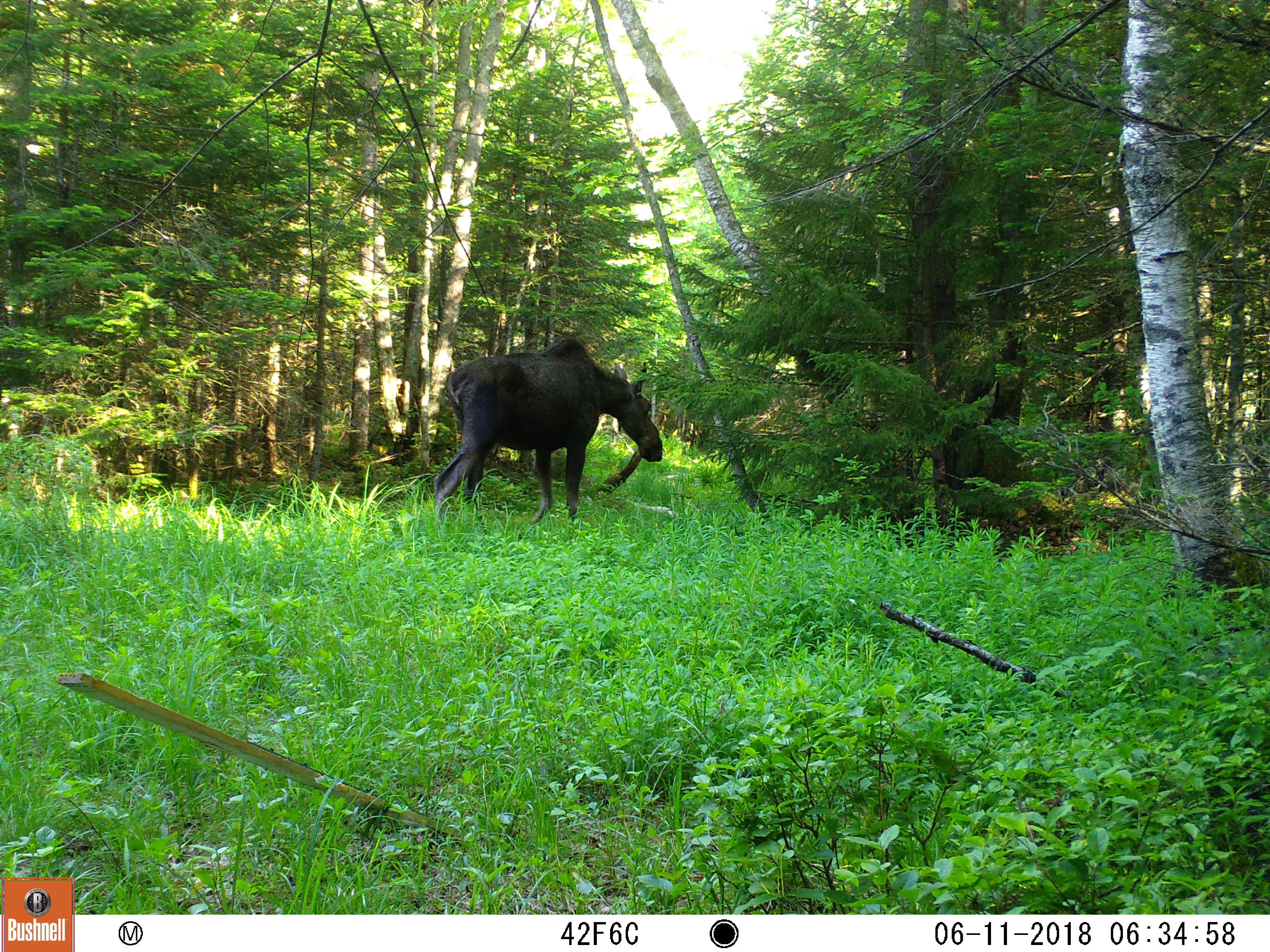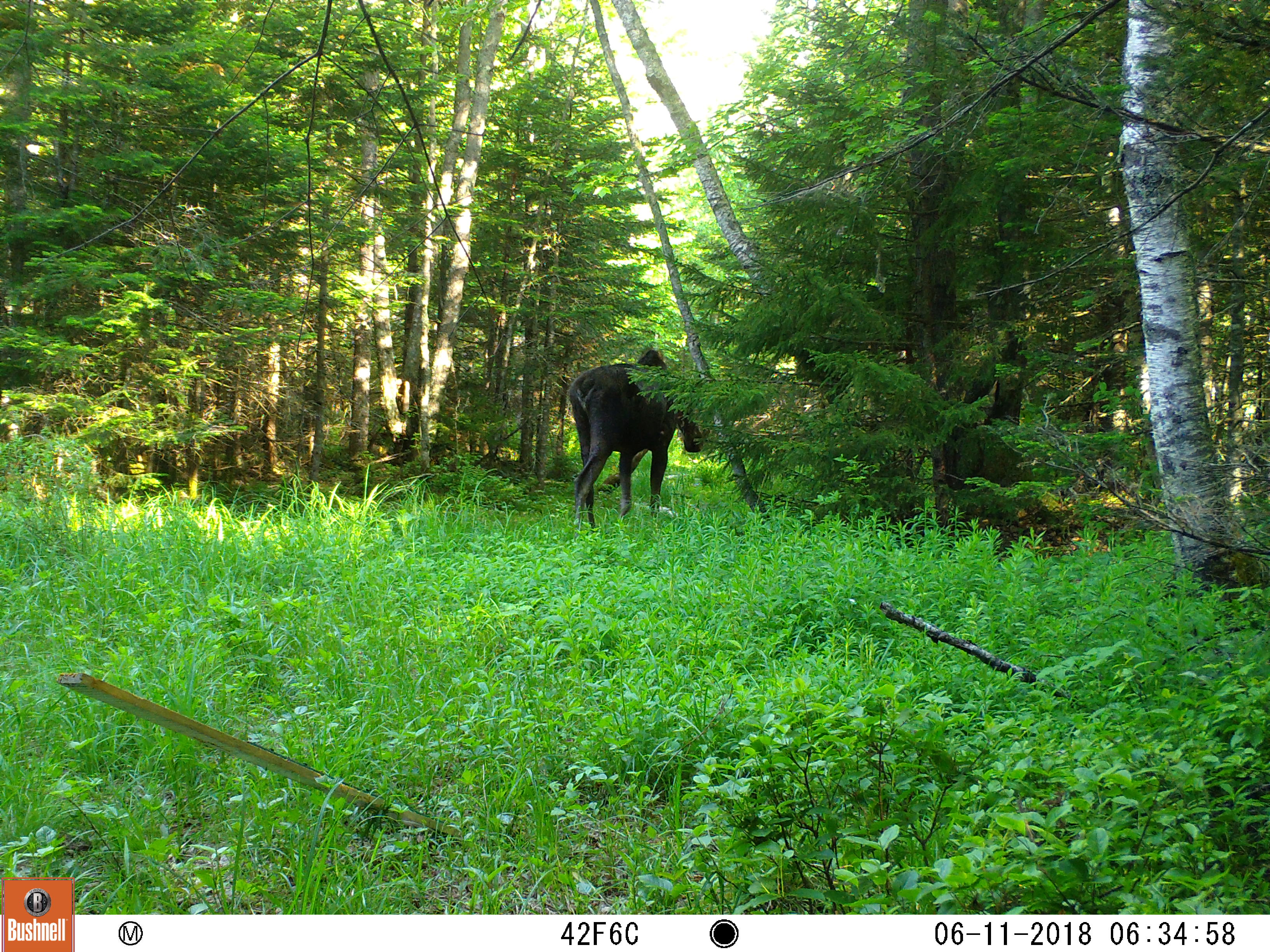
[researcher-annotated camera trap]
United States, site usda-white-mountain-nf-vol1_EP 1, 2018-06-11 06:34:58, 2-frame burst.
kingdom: Animalia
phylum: Chordata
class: Mammalia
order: Artiodactyla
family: Cervidae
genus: Alces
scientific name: Alces alces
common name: moose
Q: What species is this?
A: Moose (Alces alces).